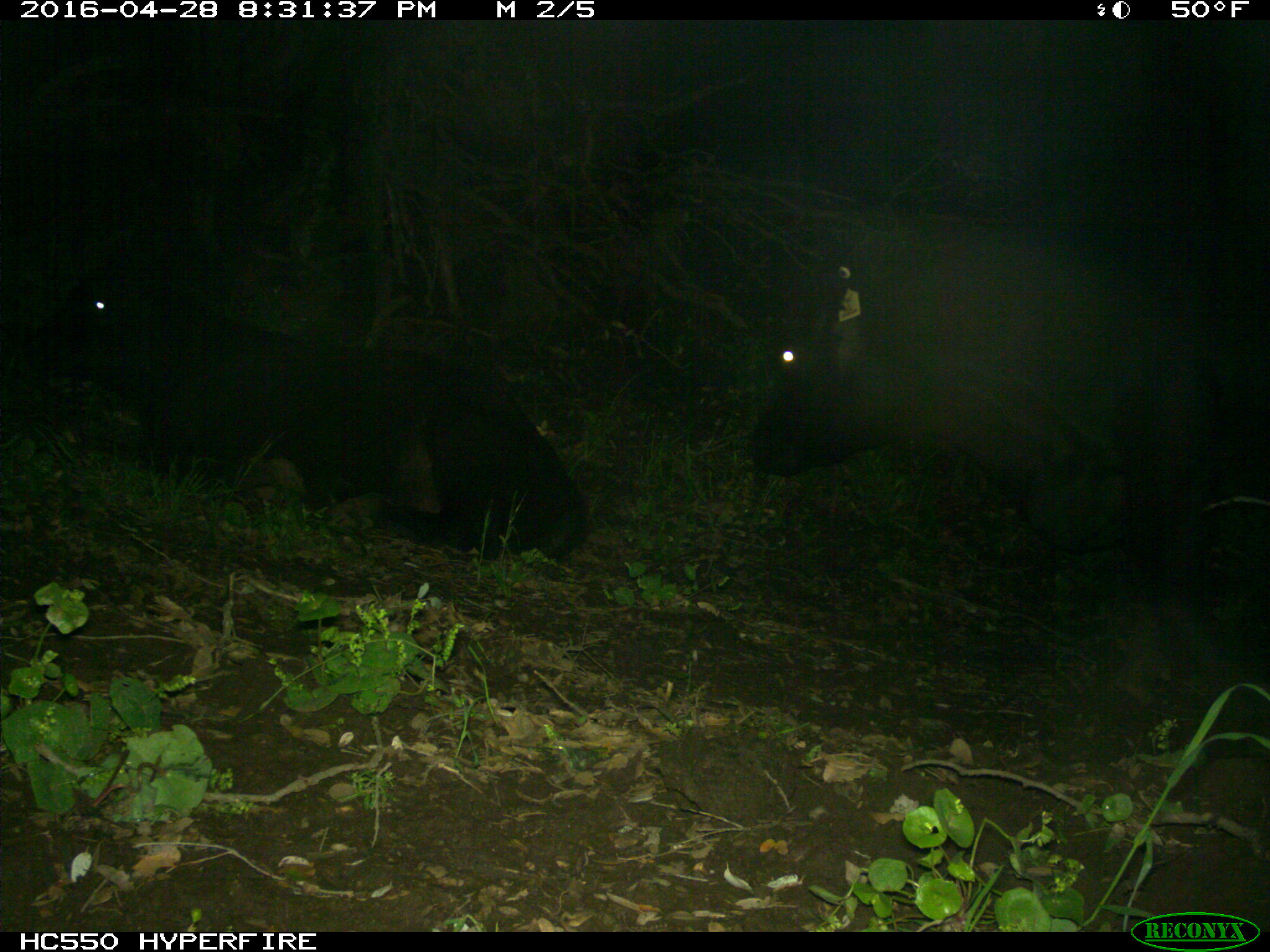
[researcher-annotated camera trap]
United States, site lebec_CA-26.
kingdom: Animalia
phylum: Chordata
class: Mammalia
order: Artiodactyla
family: Bovidae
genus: Bos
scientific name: Bos taurus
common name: domestic cow